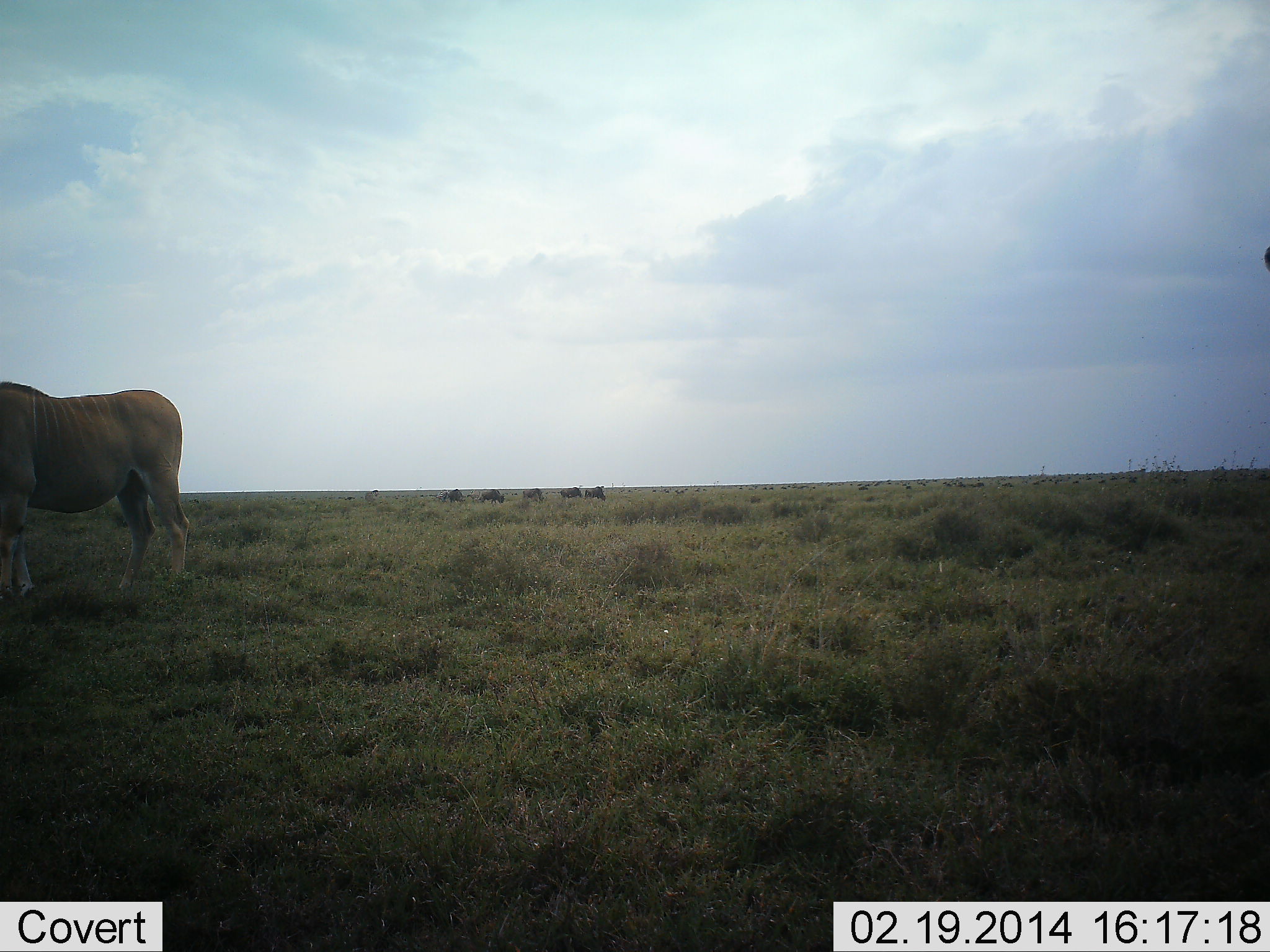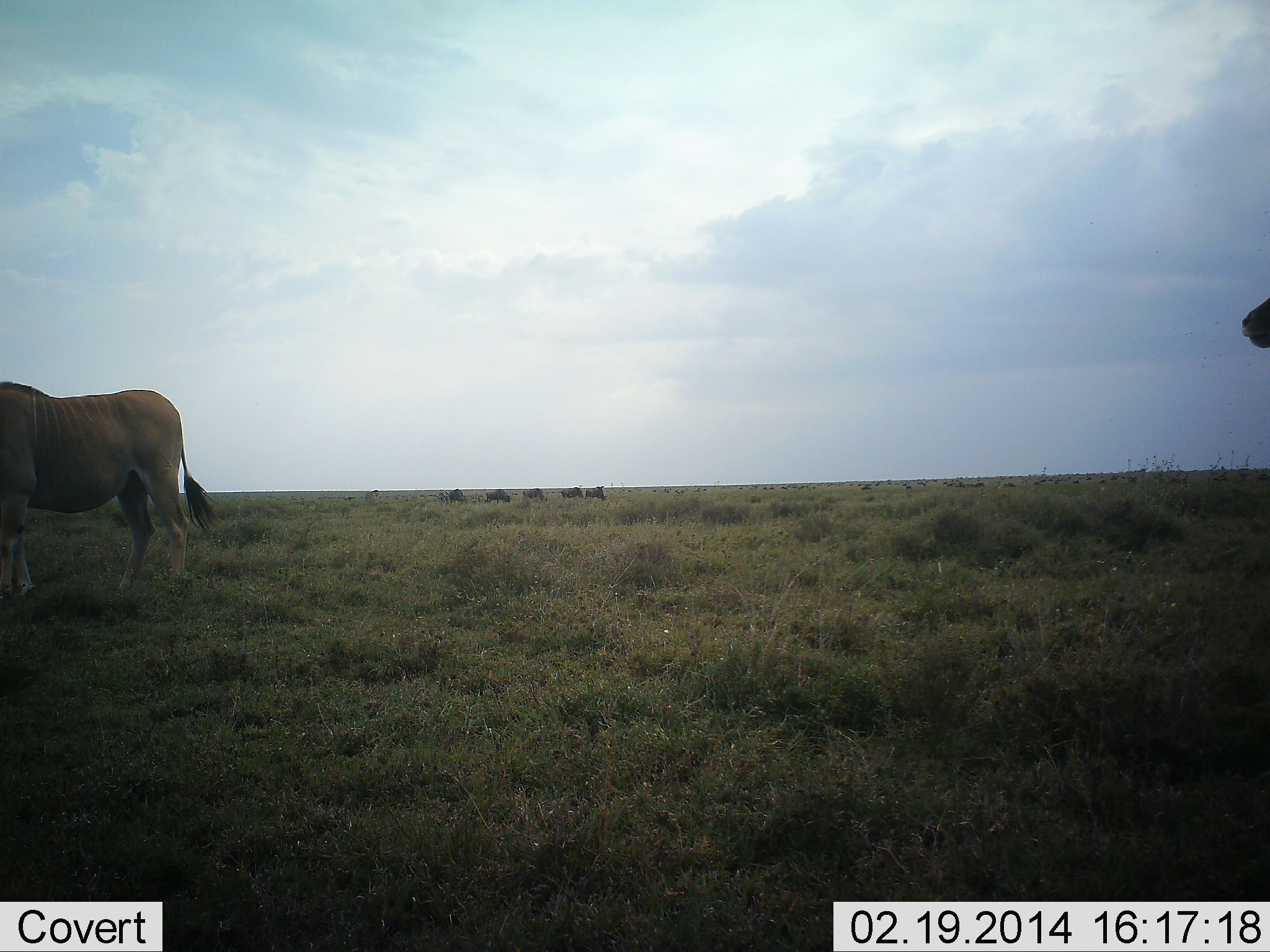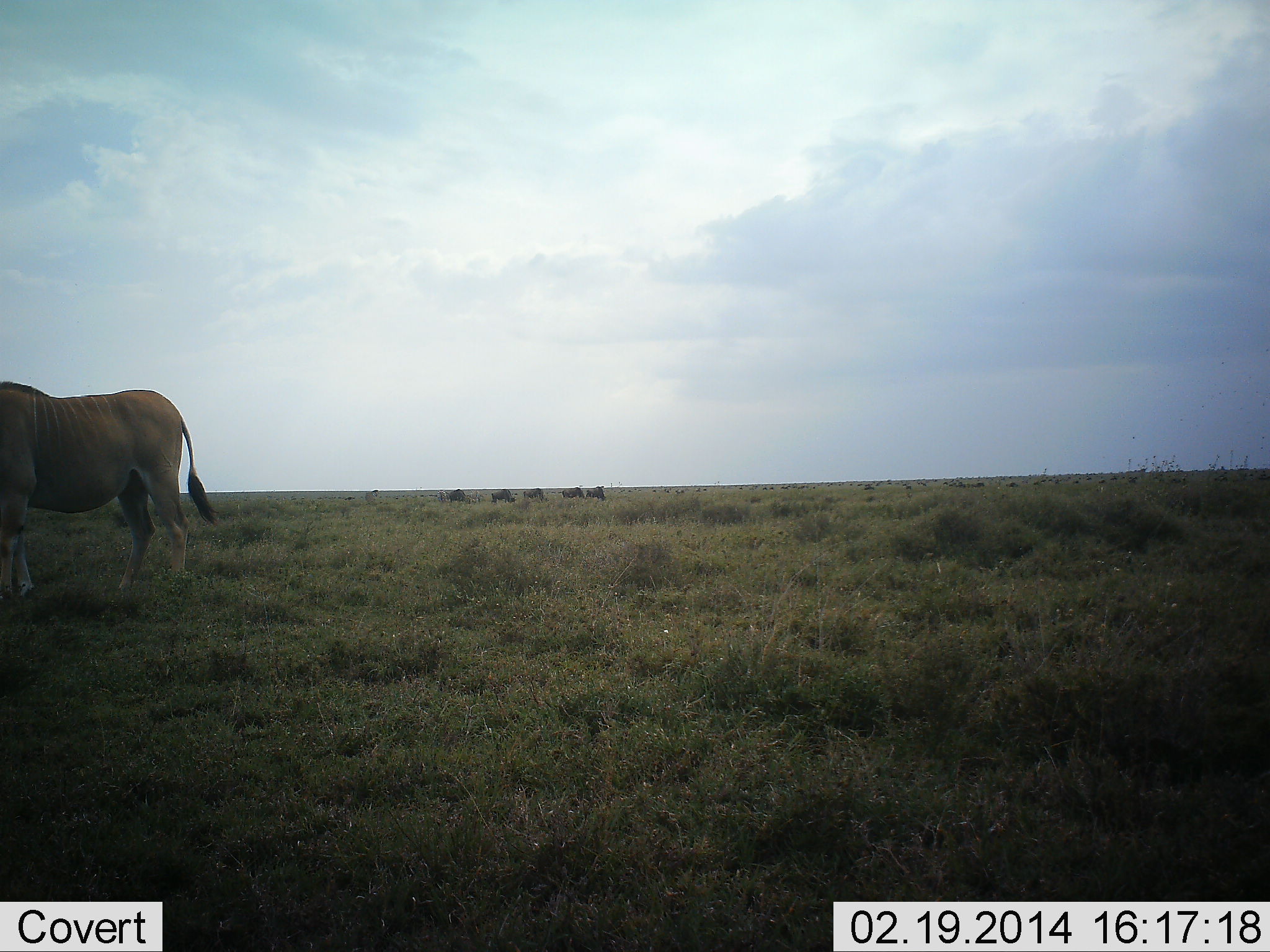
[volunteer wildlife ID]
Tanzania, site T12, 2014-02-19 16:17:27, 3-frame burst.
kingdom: Animalia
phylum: Chordata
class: Mammalia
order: Artiodactyla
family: Bovidae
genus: Tragelaphus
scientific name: Tragelaphus oryx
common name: eland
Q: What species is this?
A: Eland (Tragelaphus oryx).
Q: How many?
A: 2.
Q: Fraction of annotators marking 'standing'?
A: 100%.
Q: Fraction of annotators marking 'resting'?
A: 0%.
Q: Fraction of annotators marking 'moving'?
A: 6%.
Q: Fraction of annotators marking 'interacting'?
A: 0%.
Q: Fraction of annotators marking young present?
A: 0%.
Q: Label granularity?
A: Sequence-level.